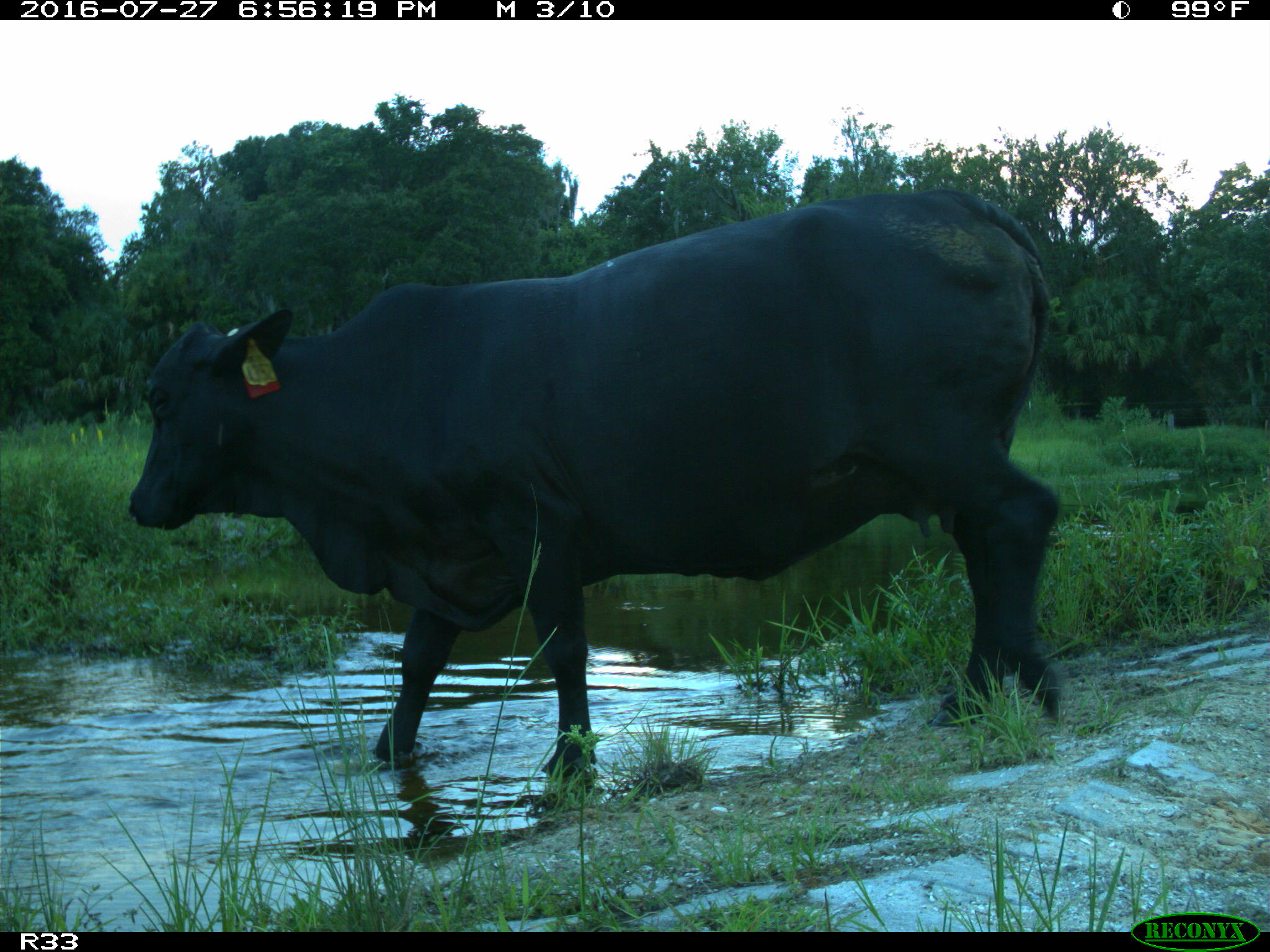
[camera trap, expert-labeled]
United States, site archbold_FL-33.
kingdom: Animalia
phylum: Chordata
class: Mammalia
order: Artiodactyla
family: Bovidae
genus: Bos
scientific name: Bos taurus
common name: domestic cow